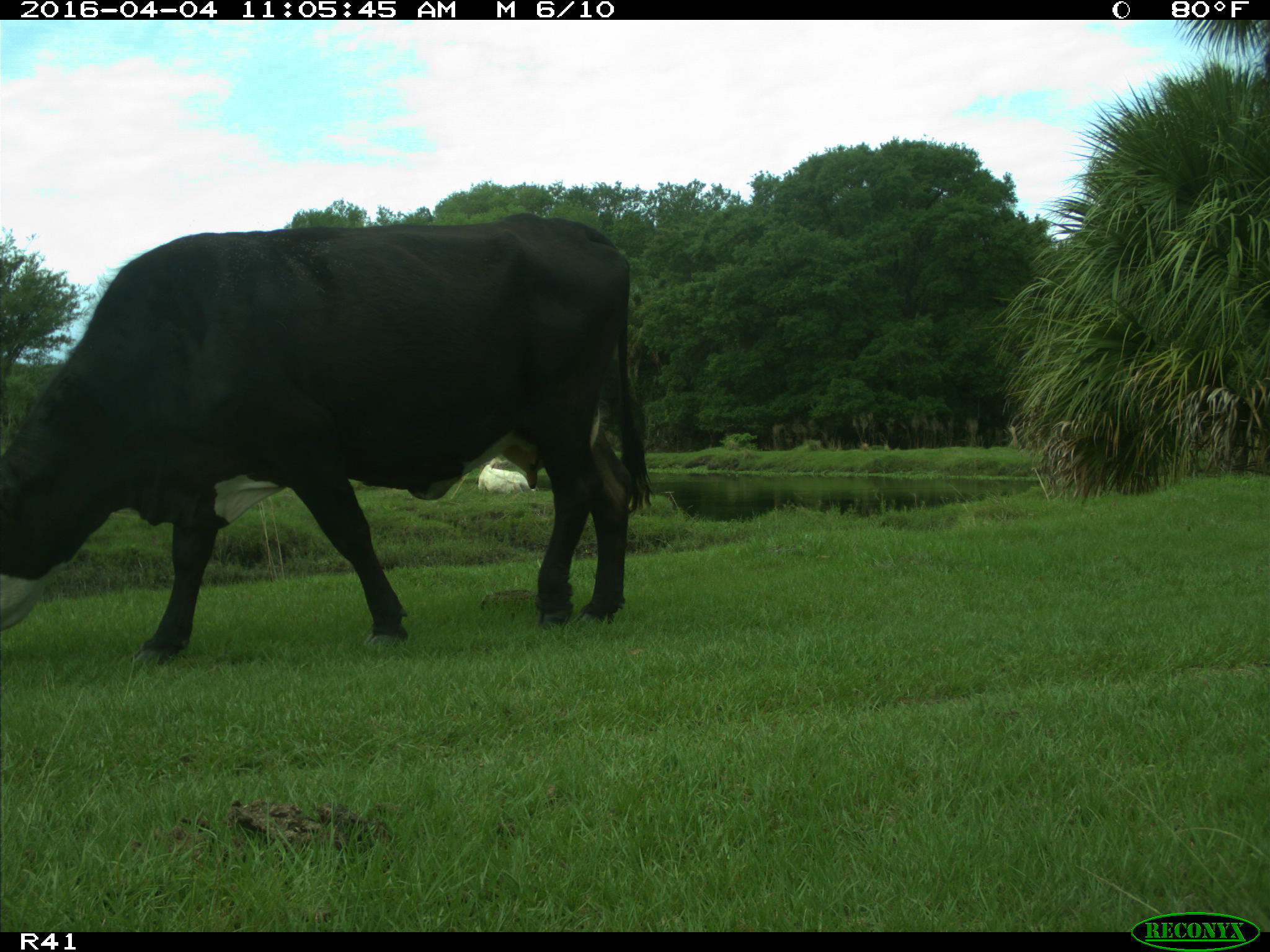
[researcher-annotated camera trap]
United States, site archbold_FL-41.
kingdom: Animalia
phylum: Chordata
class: Mammalia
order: Artiodactyla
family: Bovidae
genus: Bos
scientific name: Bos taurus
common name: domestic cow